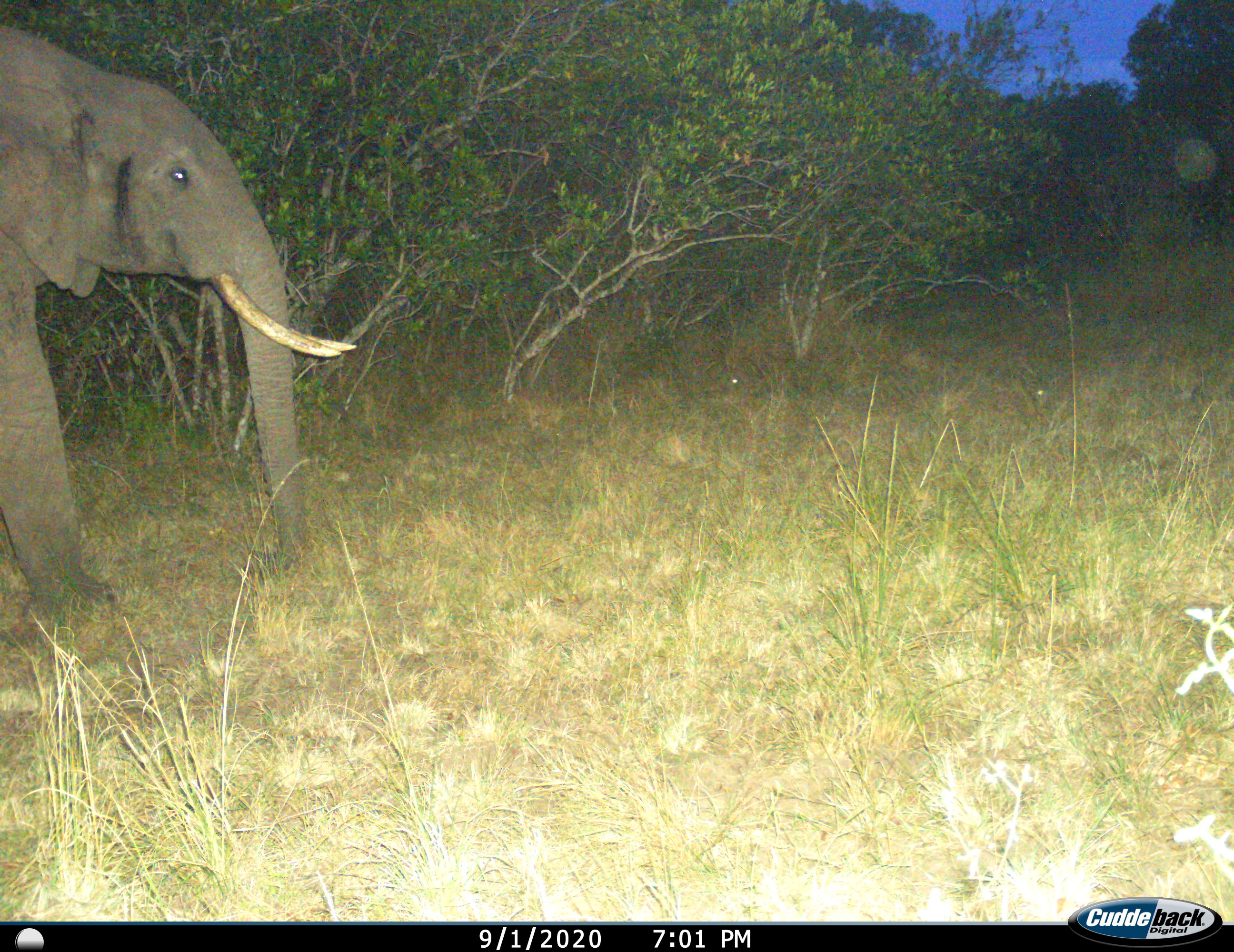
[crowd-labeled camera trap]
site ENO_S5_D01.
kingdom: Animalia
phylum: Chordata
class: Mammalia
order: Proboscidea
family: Elephantidae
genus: Loxodonta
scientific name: Loxodonta africana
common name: african bush elephant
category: elephant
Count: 1.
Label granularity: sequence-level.